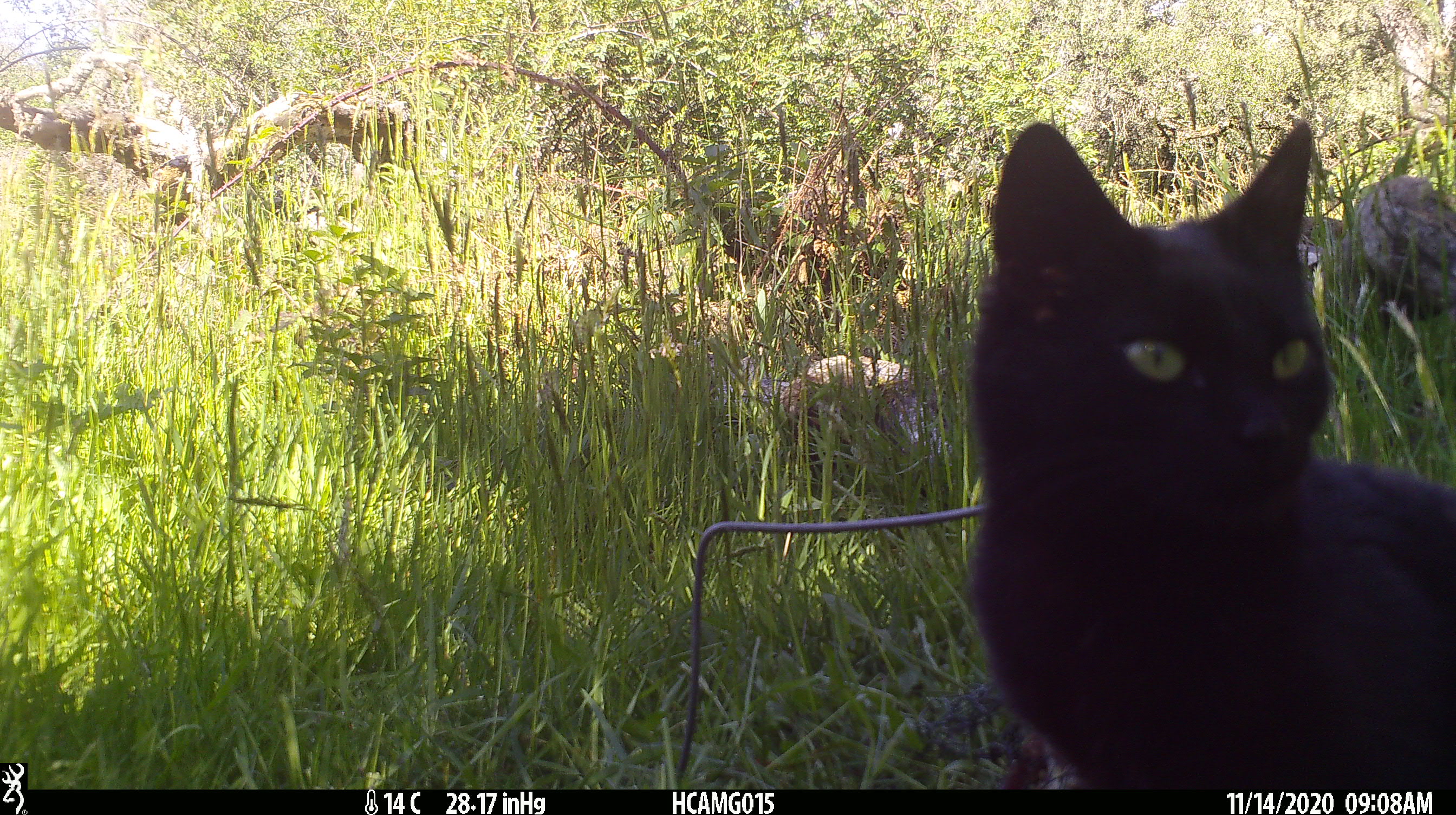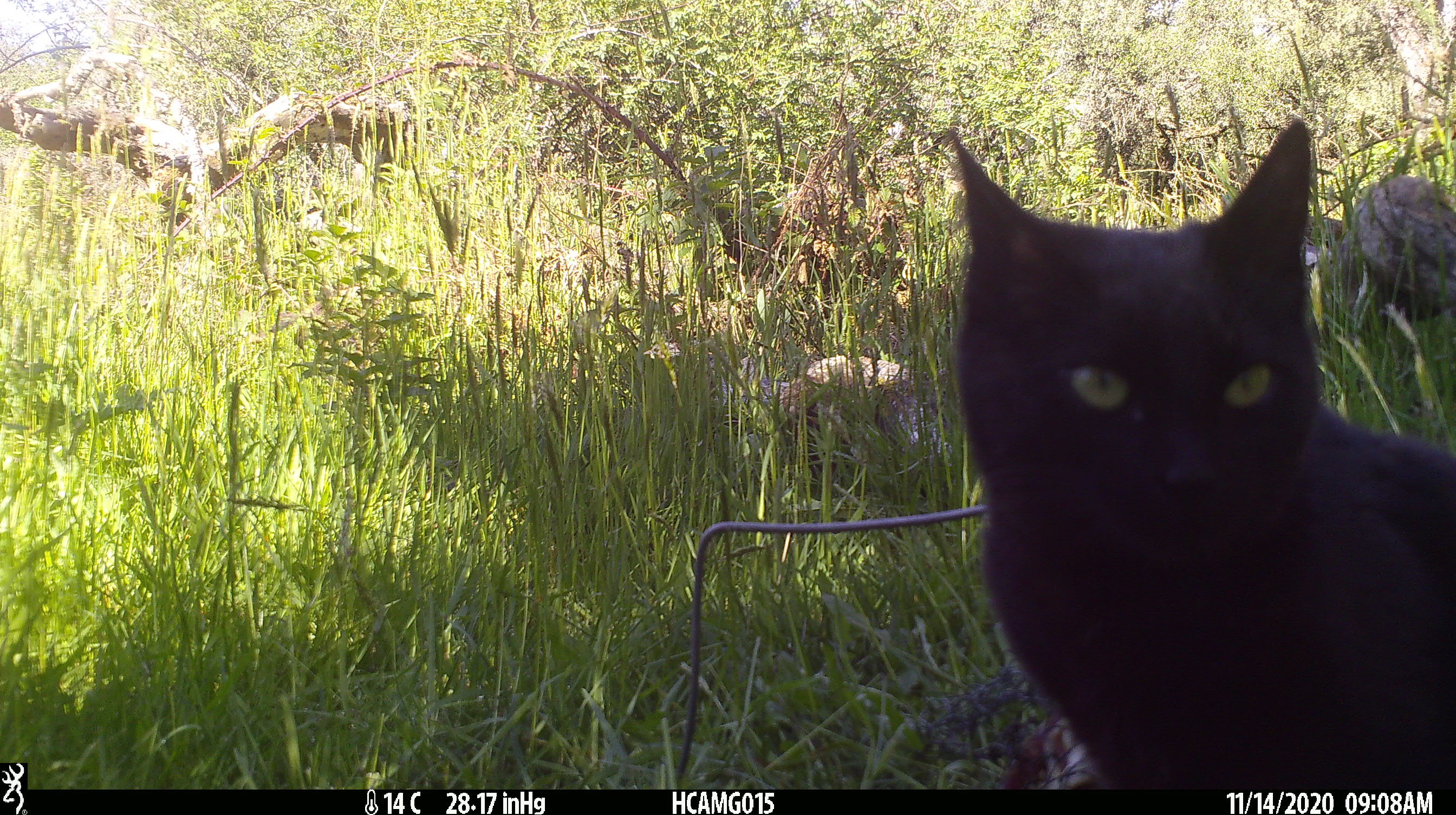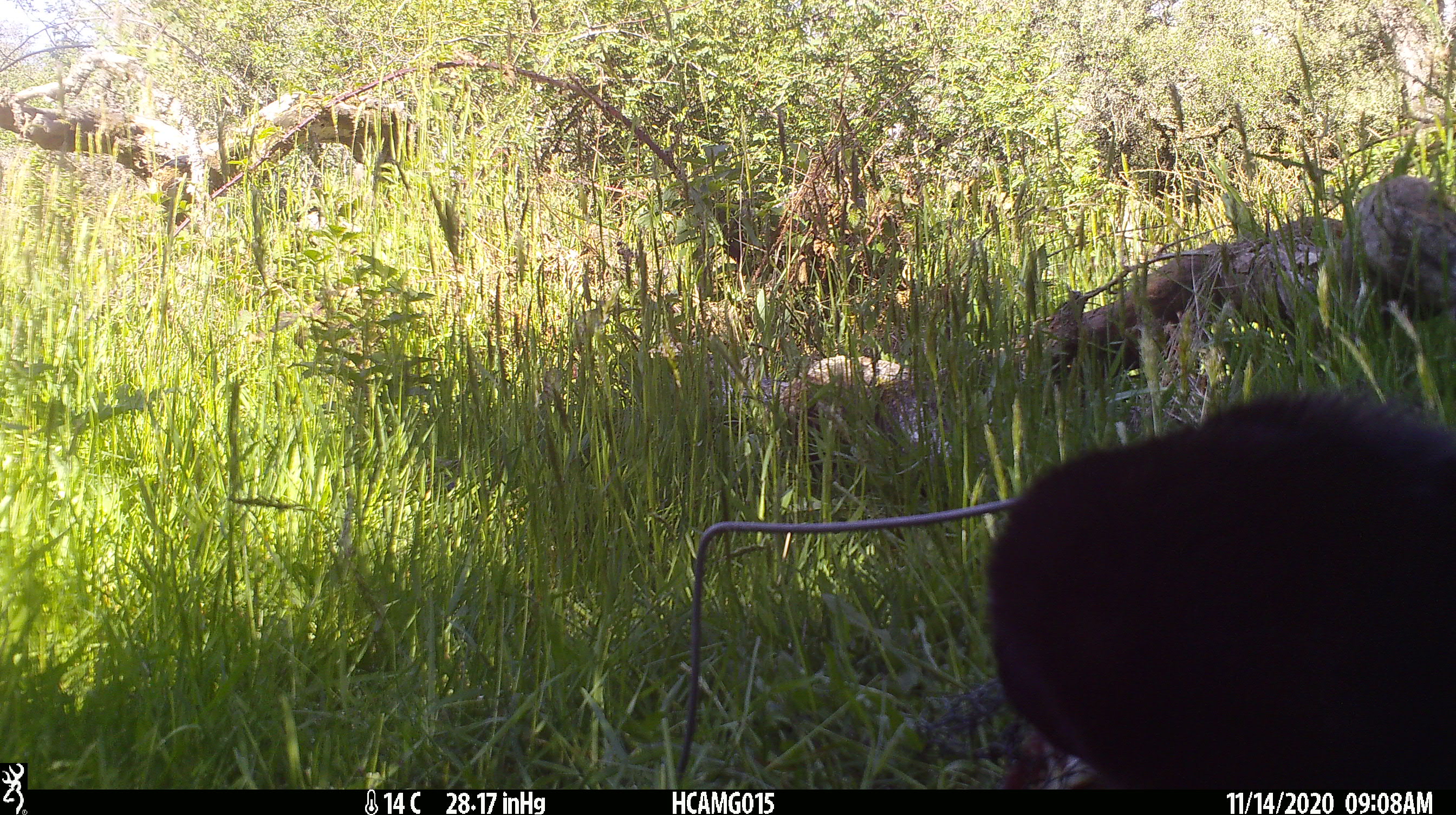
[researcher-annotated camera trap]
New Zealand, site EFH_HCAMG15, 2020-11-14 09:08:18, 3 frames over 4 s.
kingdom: Animalia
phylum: Chordata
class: Mammalia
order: Carnivora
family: Felidae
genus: Felis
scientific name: Felis catus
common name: domestic cat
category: cat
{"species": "cat (domestic cat) (Felis catus)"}